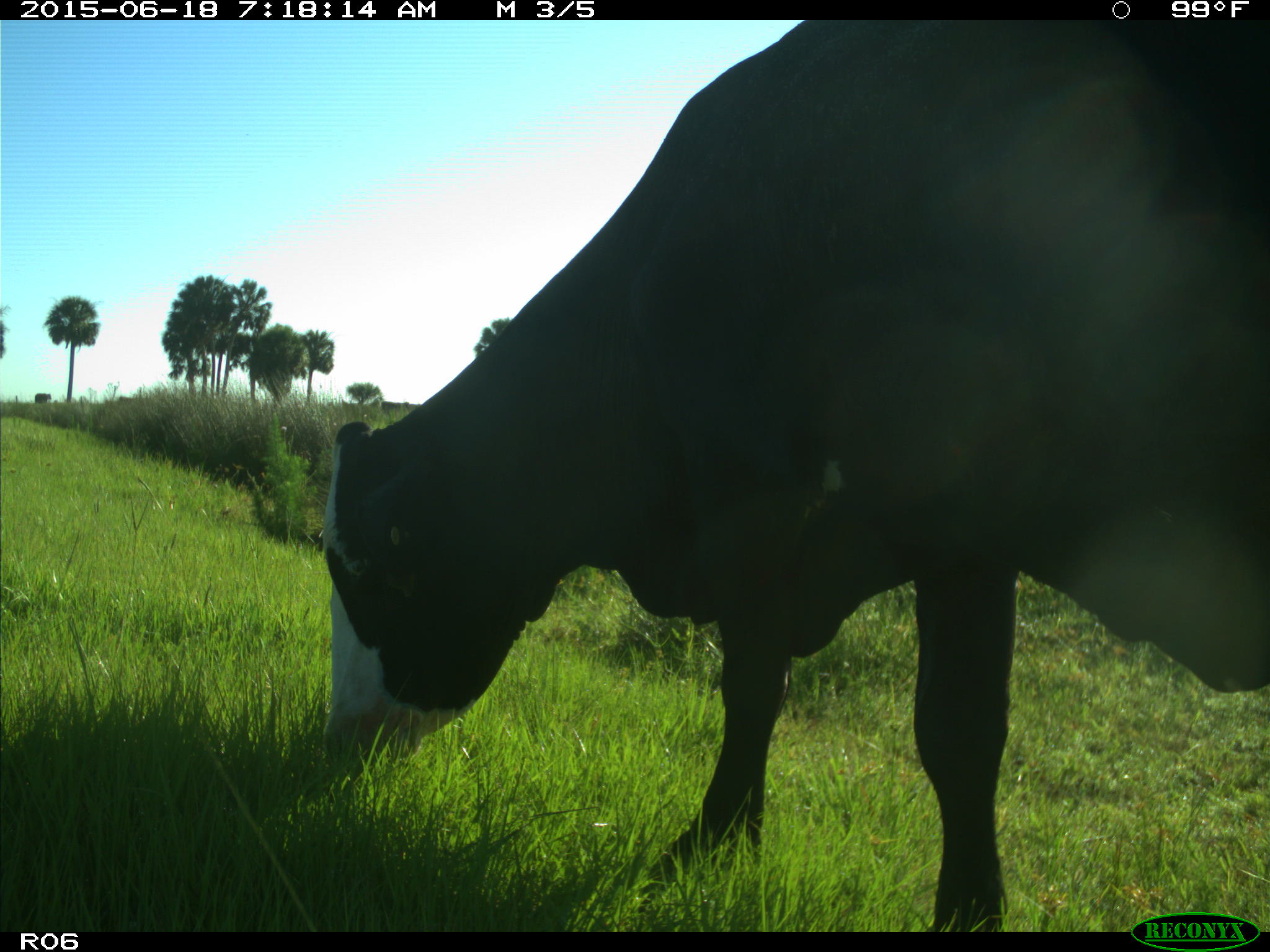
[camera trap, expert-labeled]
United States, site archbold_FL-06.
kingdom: Animalia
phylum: Chordata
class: Mammalia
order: Artiodactyla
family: Bovidae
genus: Bos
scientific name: Bos taurus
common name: domestic cow